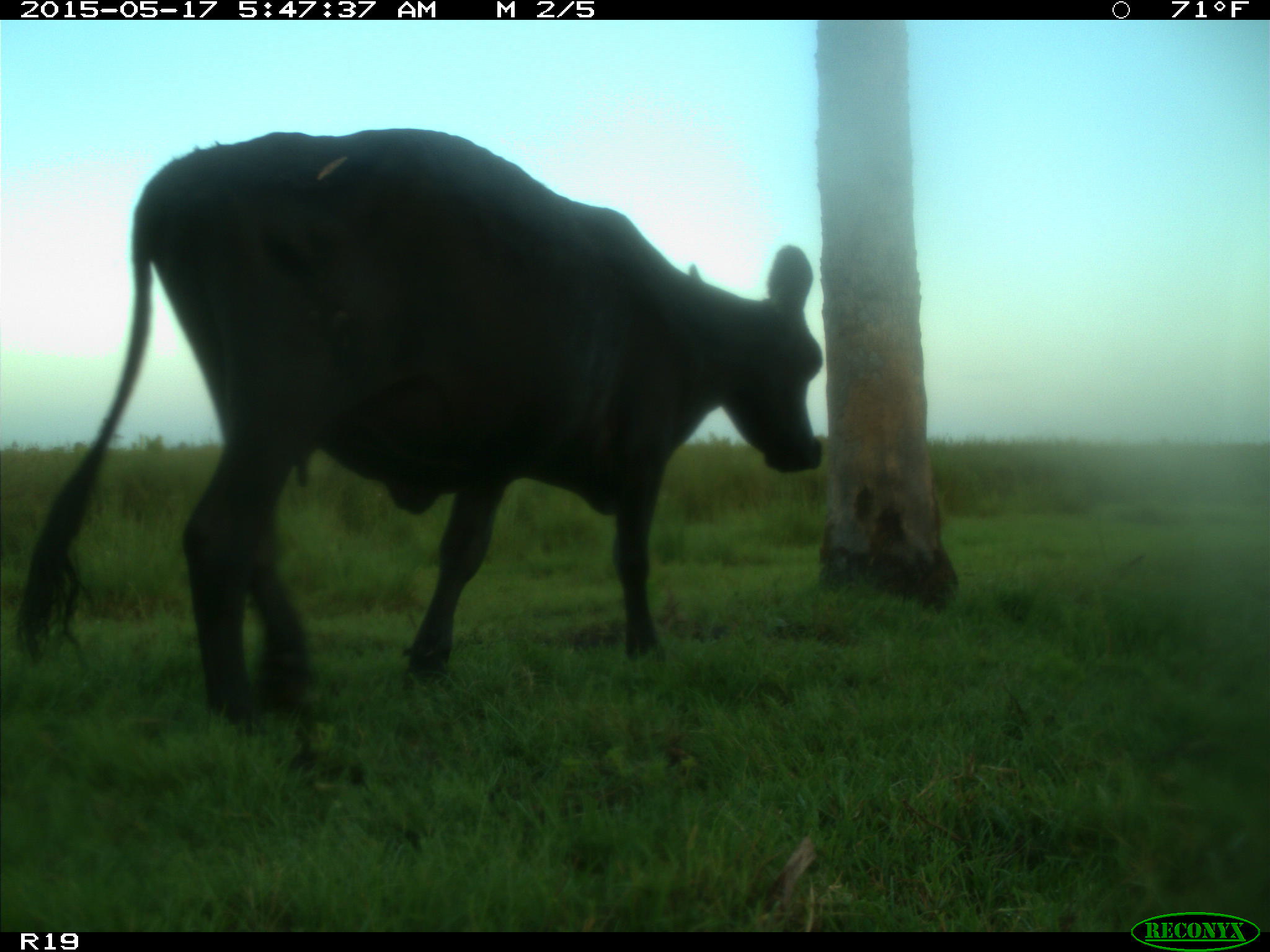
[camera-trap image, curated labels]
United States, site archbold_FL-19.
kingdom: Animalia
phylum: Chordata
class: Mammalia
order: Artiodactyla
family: Bovidae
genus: Bos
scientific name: Bos taurus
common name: domestic cow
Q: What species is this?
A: Bos taurus (domestic cow).